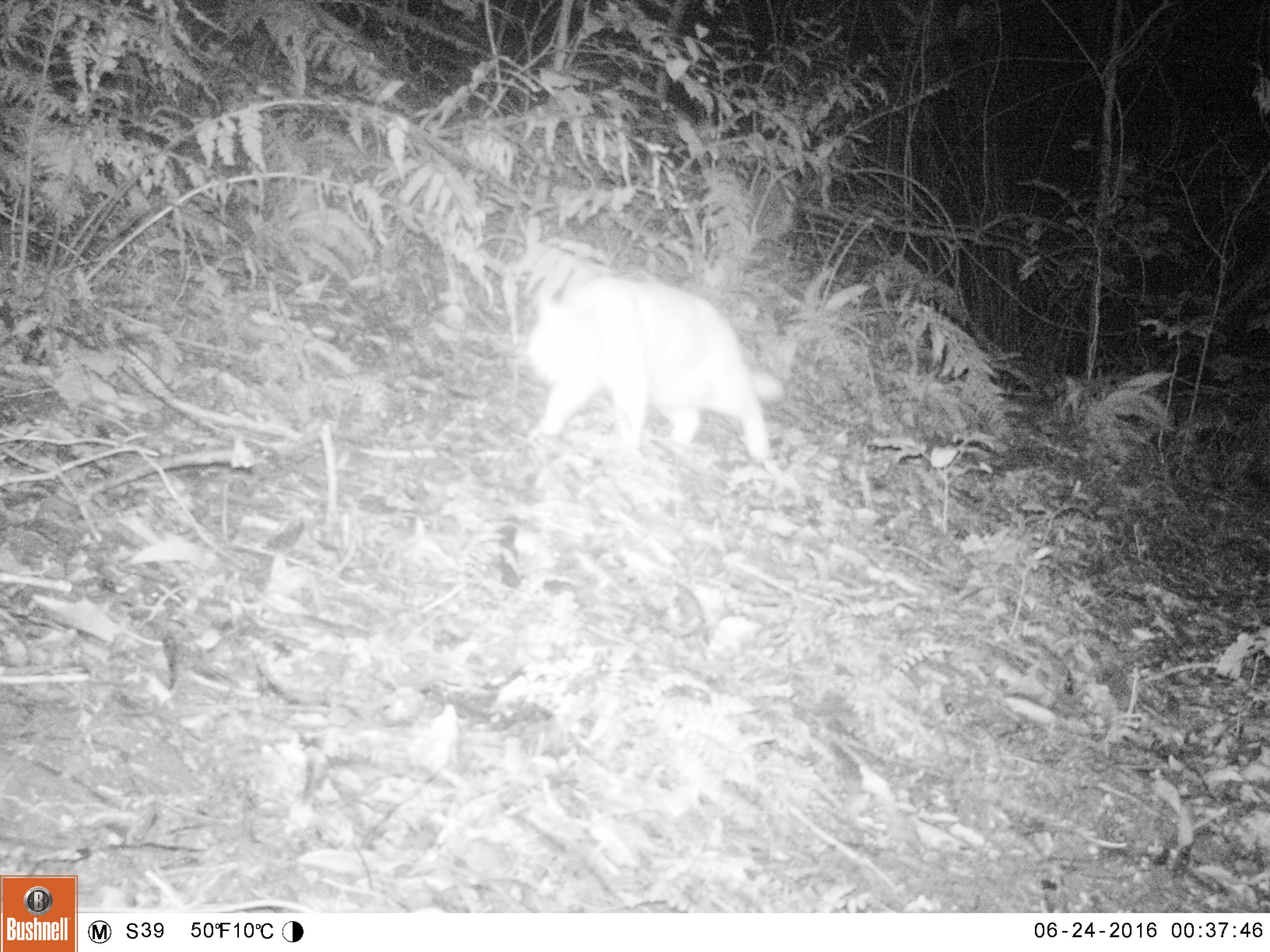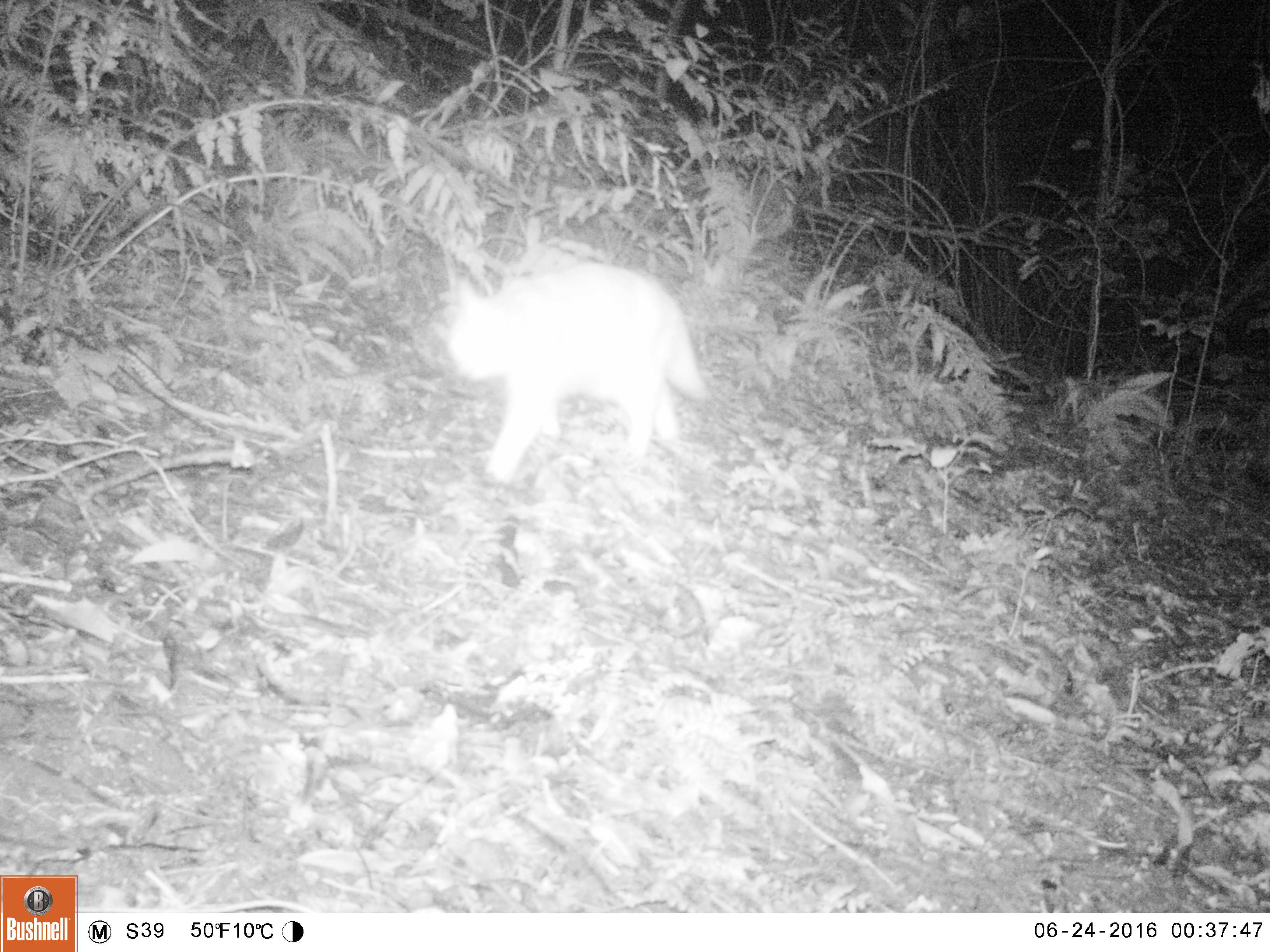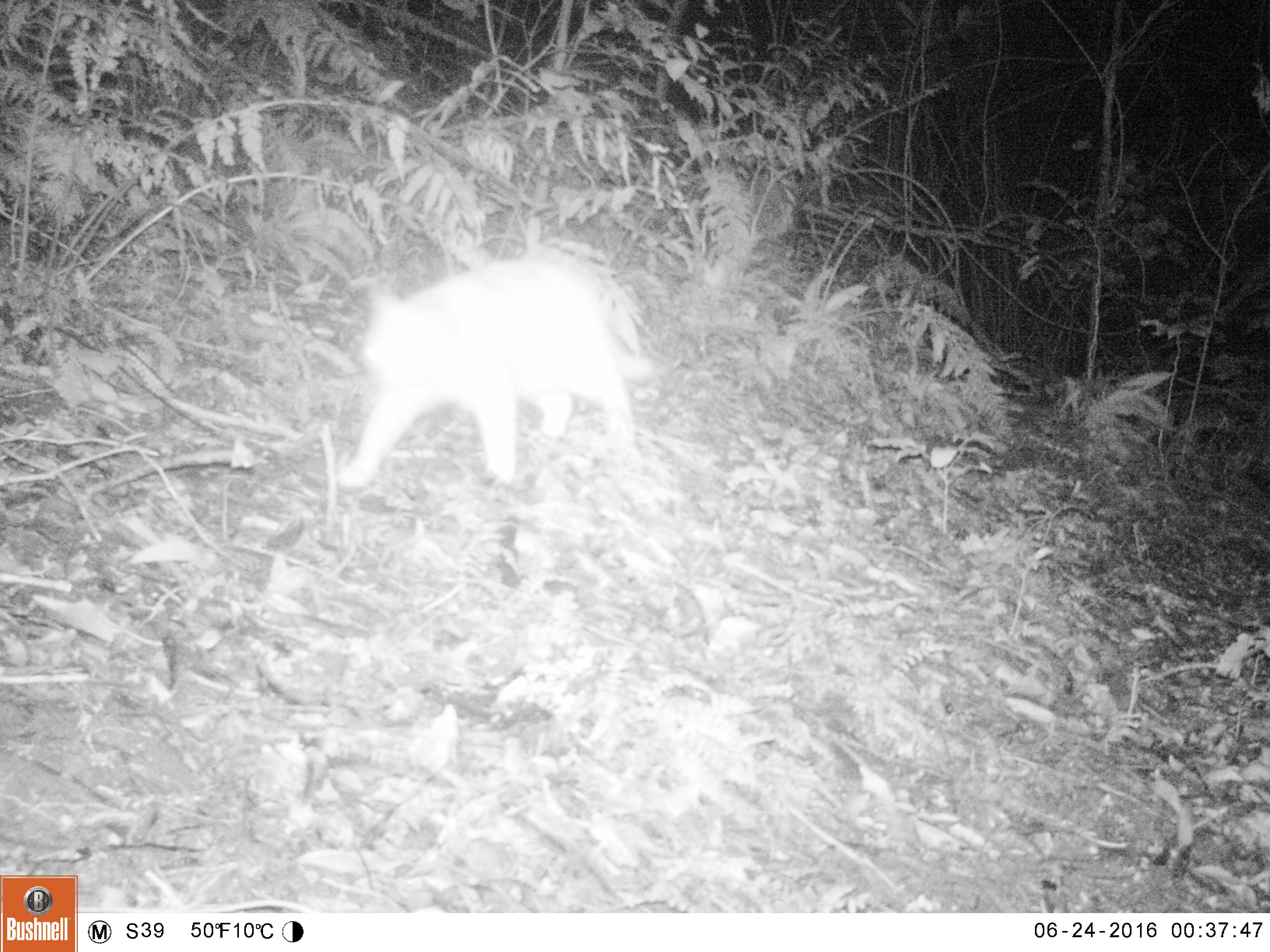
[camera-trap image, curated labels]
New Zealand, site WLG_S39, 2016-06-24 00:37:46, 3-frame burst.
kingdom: Animalia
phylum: Chordata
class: Mammalia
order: Carnivora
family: Felidae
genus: Felis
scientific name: Felis catus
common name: domestic cat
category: cat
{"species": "cat (domestic cat) (Felis catus)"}